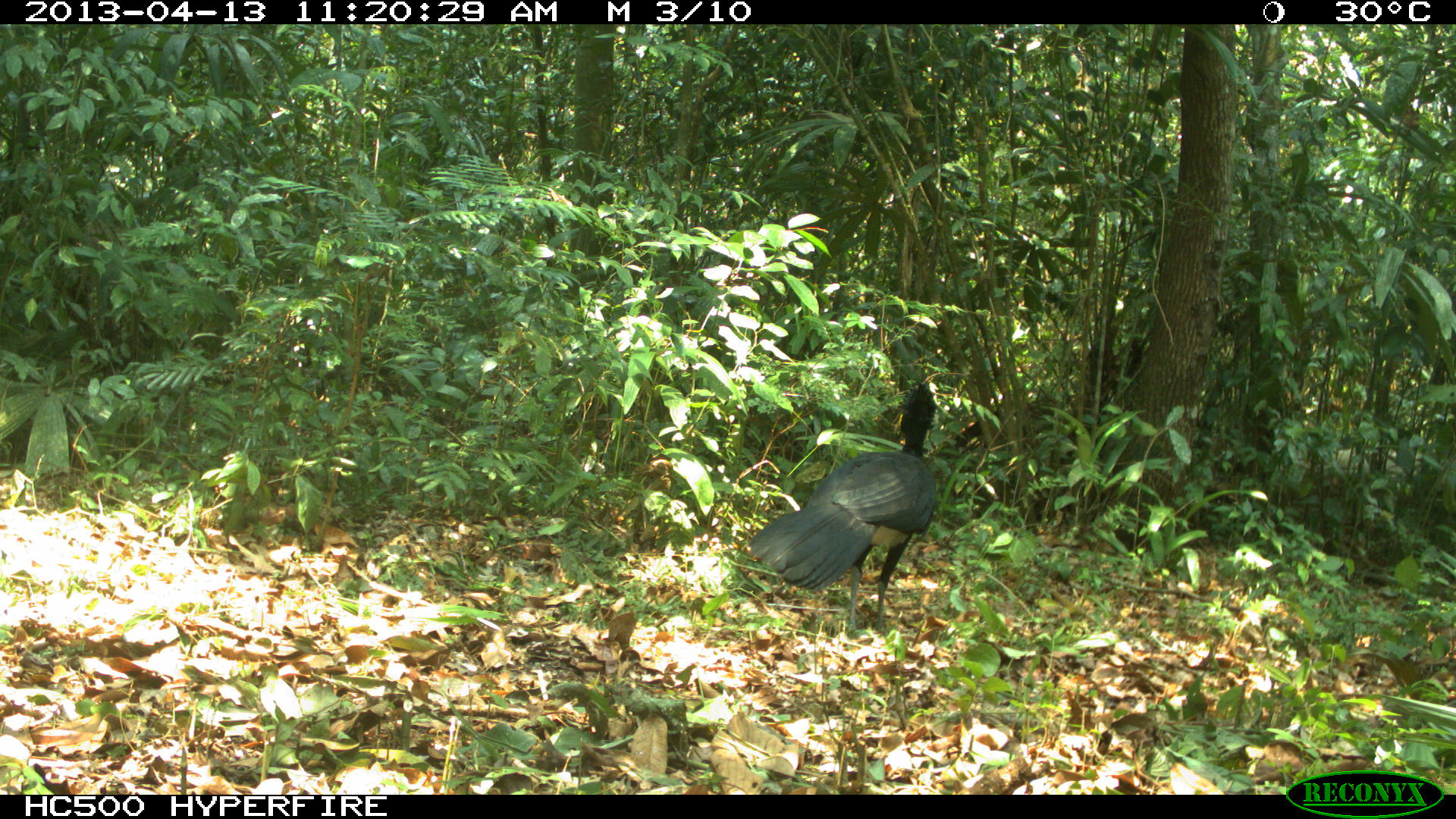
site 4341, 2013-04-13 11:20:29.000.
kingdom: Animalia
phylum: Chordata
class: Aves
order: Galliformes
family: Cracidae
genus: Crax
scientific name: Crax rubra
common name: great curassow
Crax rubra (great curassow), count 1, sex male.